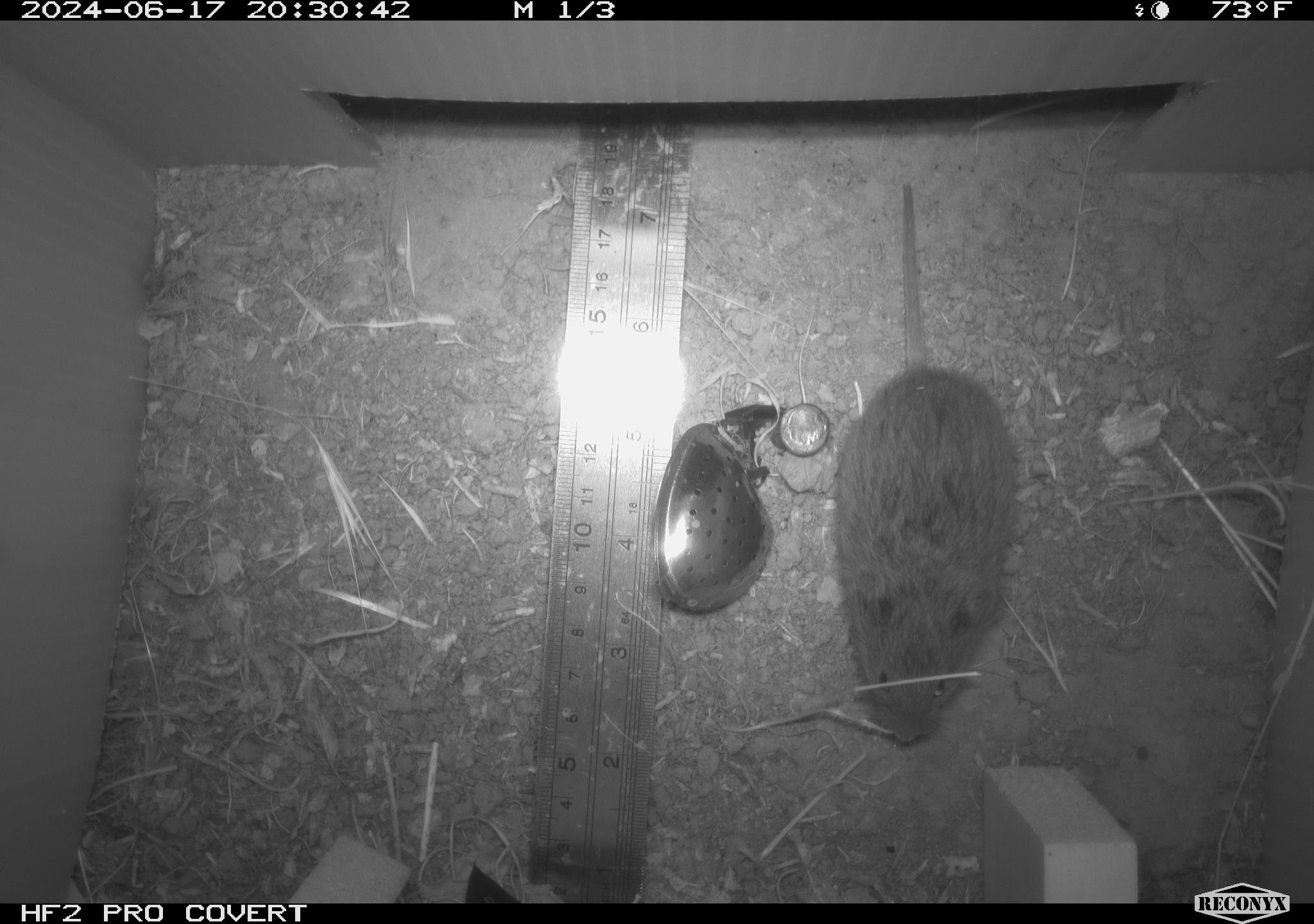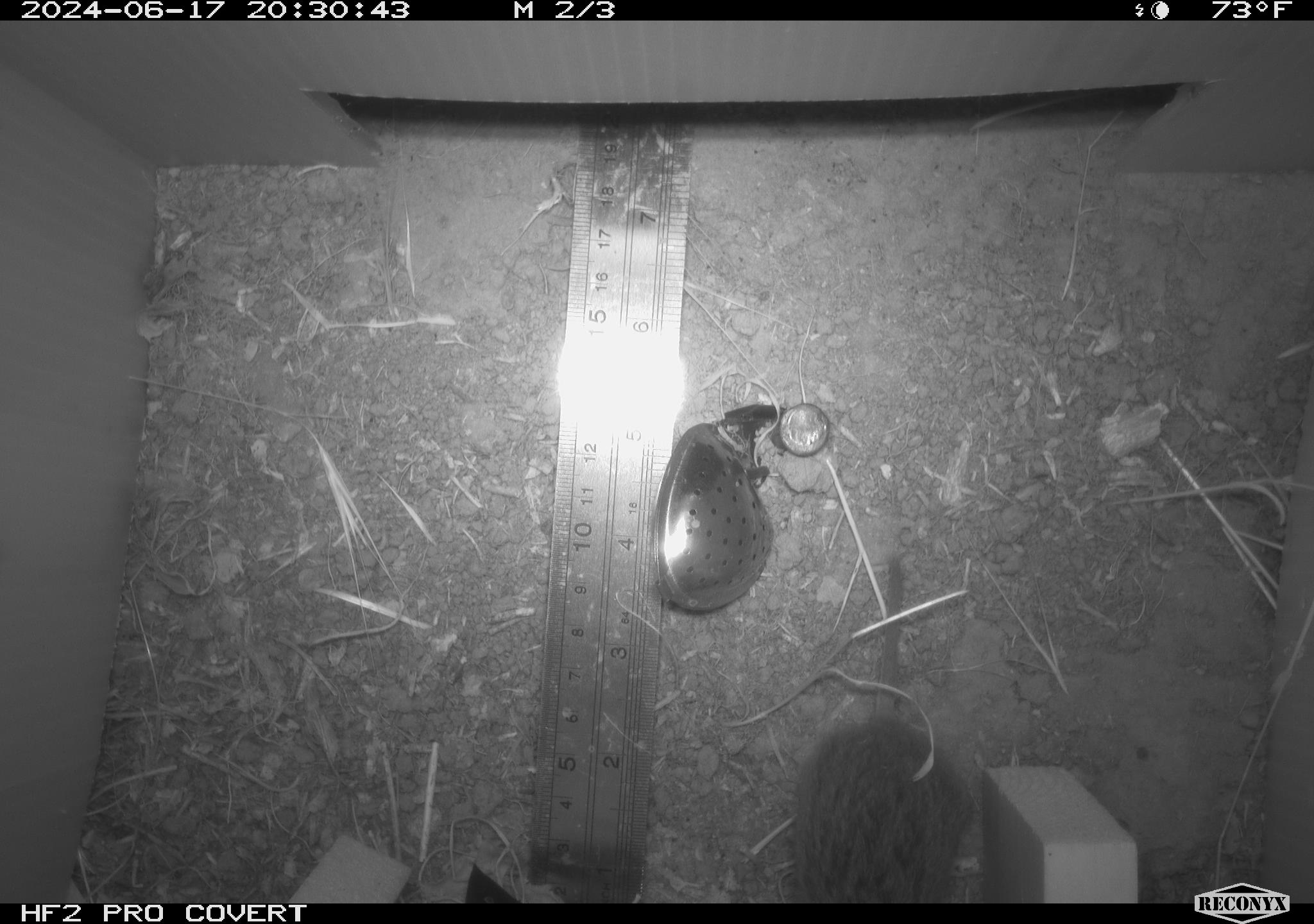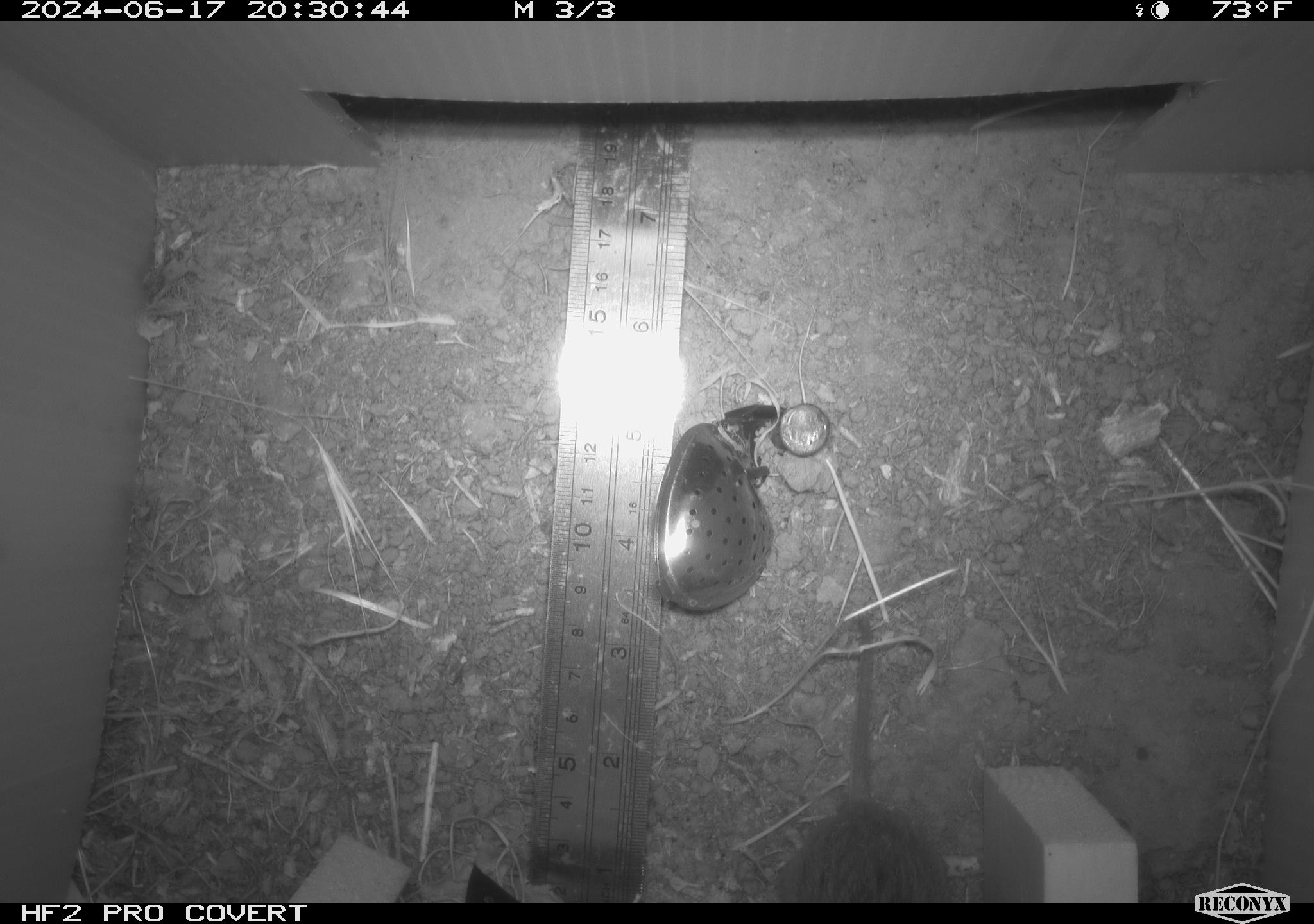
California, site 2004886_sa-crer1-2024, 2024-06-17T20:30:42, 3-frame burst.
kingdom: Animalia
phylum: Chordata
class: Mammalia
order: Rodentia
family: Cricetidae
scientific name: Arvicolinae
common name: voles, lemmings, and muskrats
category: arvicolinae subfamily